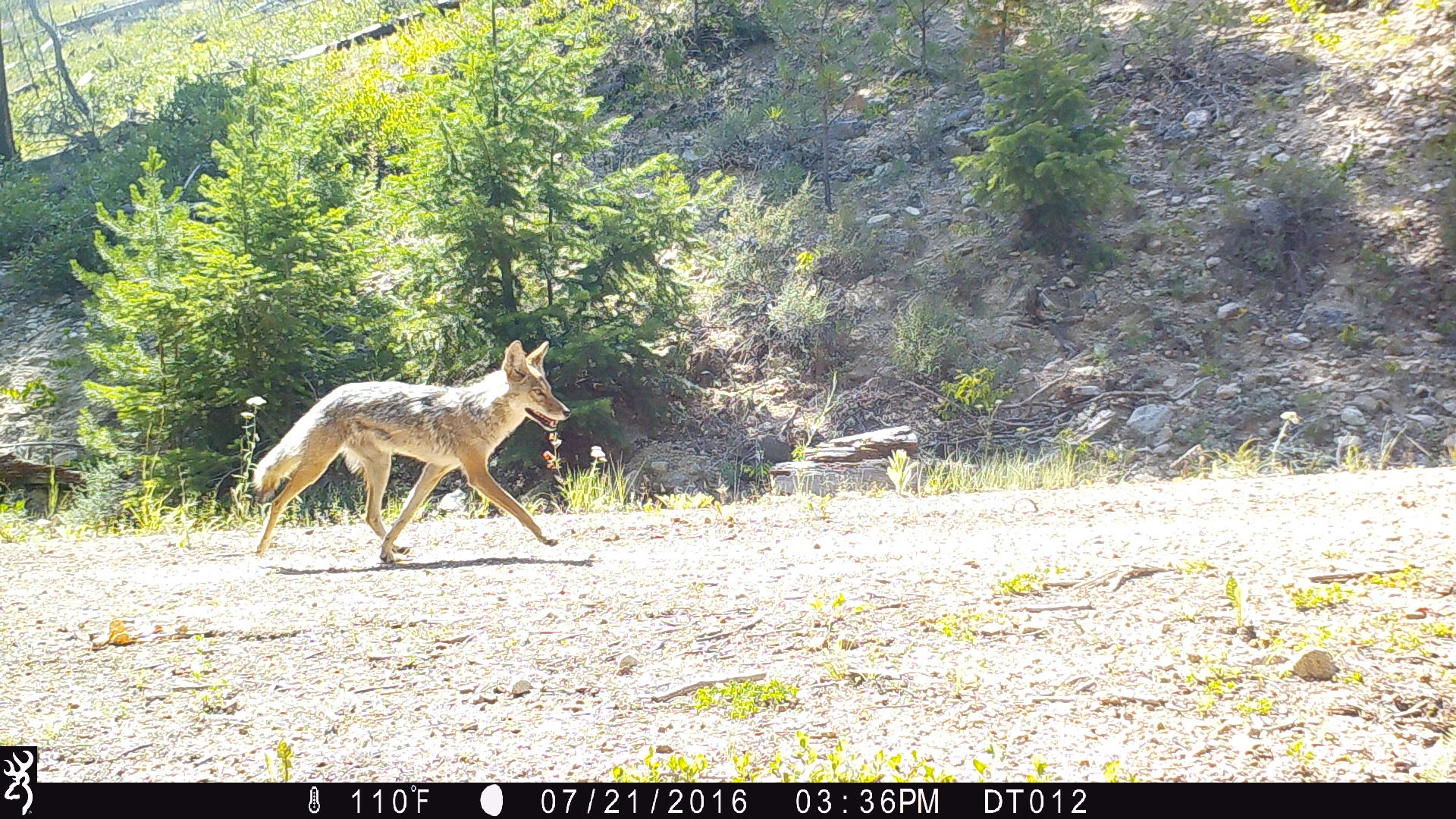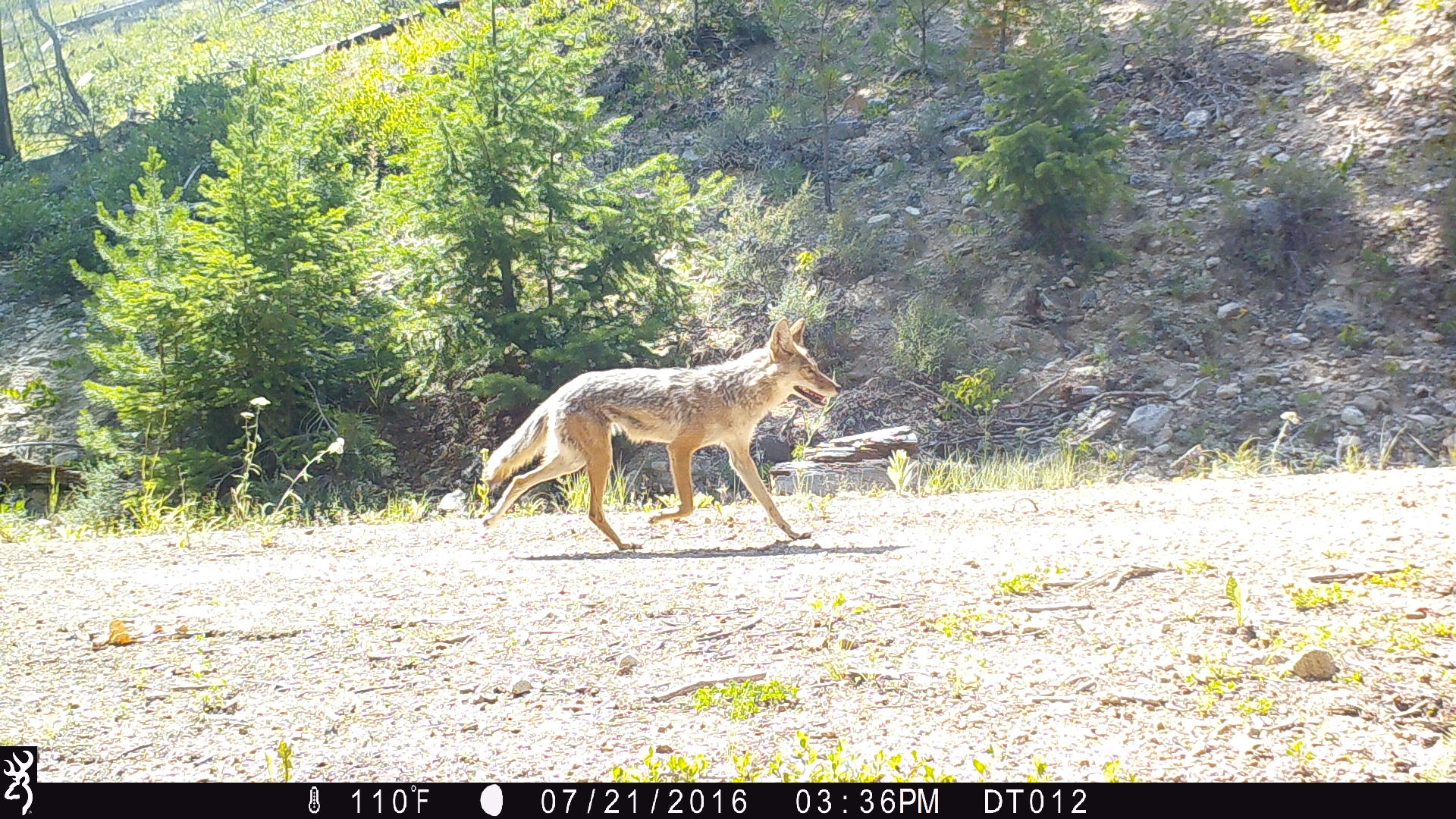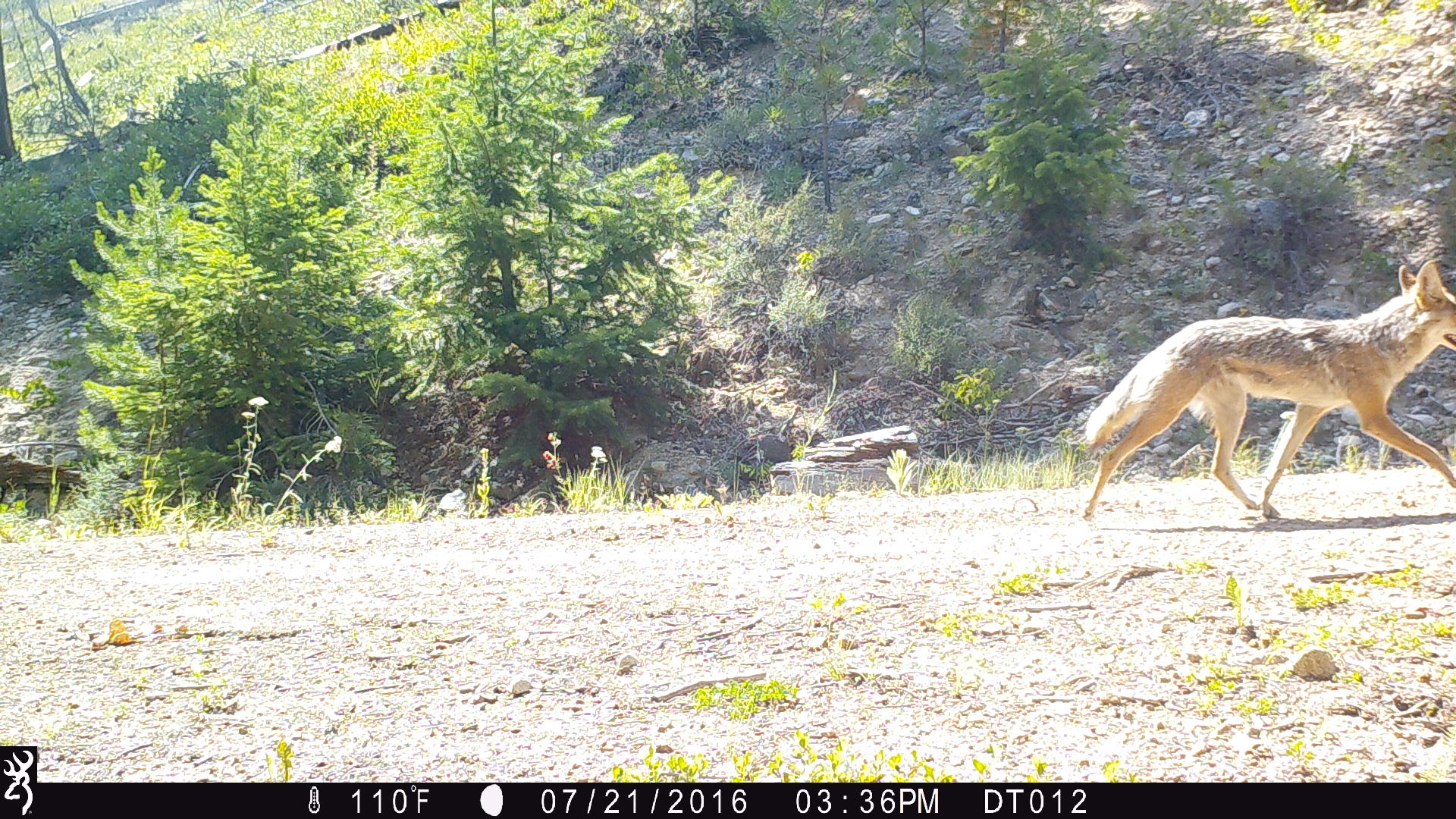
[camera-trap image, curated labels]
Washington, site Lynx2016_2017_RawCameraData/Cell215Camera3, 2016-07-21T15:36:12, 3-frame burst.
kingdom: Animalia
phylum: Chordata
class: Mammalia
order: Carnivora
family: Canidae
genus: Canis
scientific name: Canis latrans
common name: coyote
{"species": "Canis latrans (coyote)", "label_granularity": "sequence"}